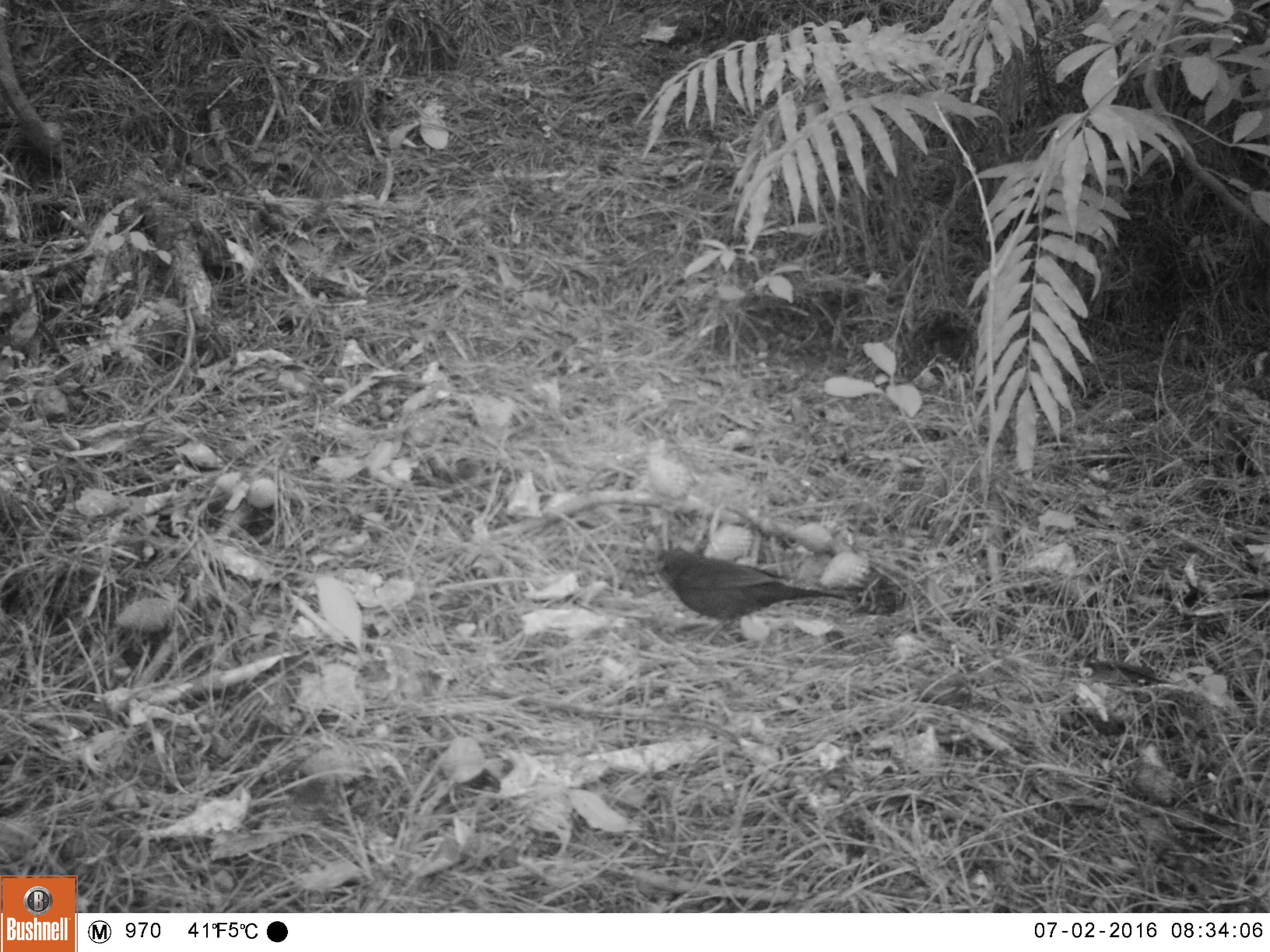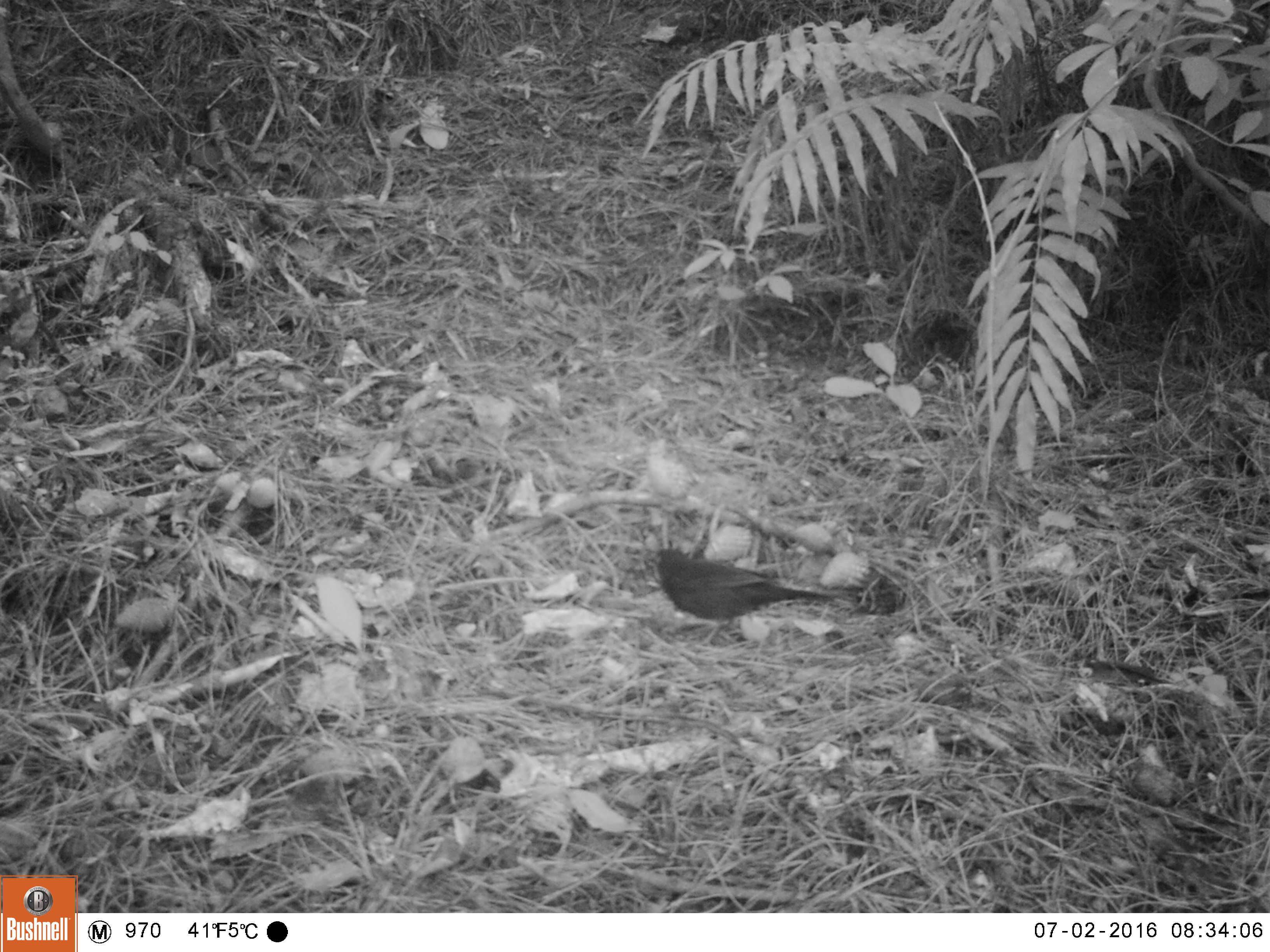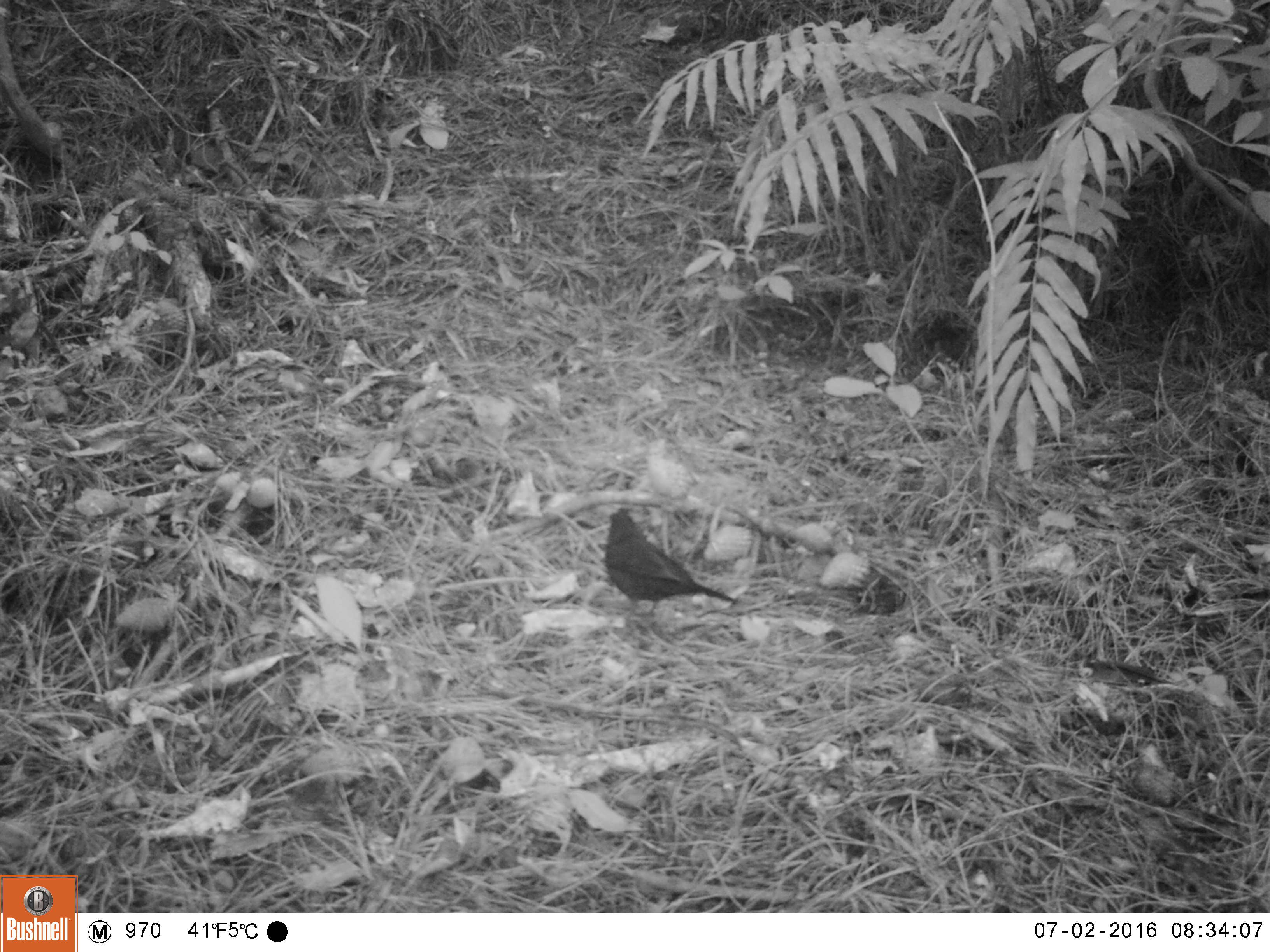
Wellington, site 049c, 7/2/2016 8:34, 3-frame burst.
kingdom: Animalia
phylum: Chordata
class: Aves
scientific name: Aves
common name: bird